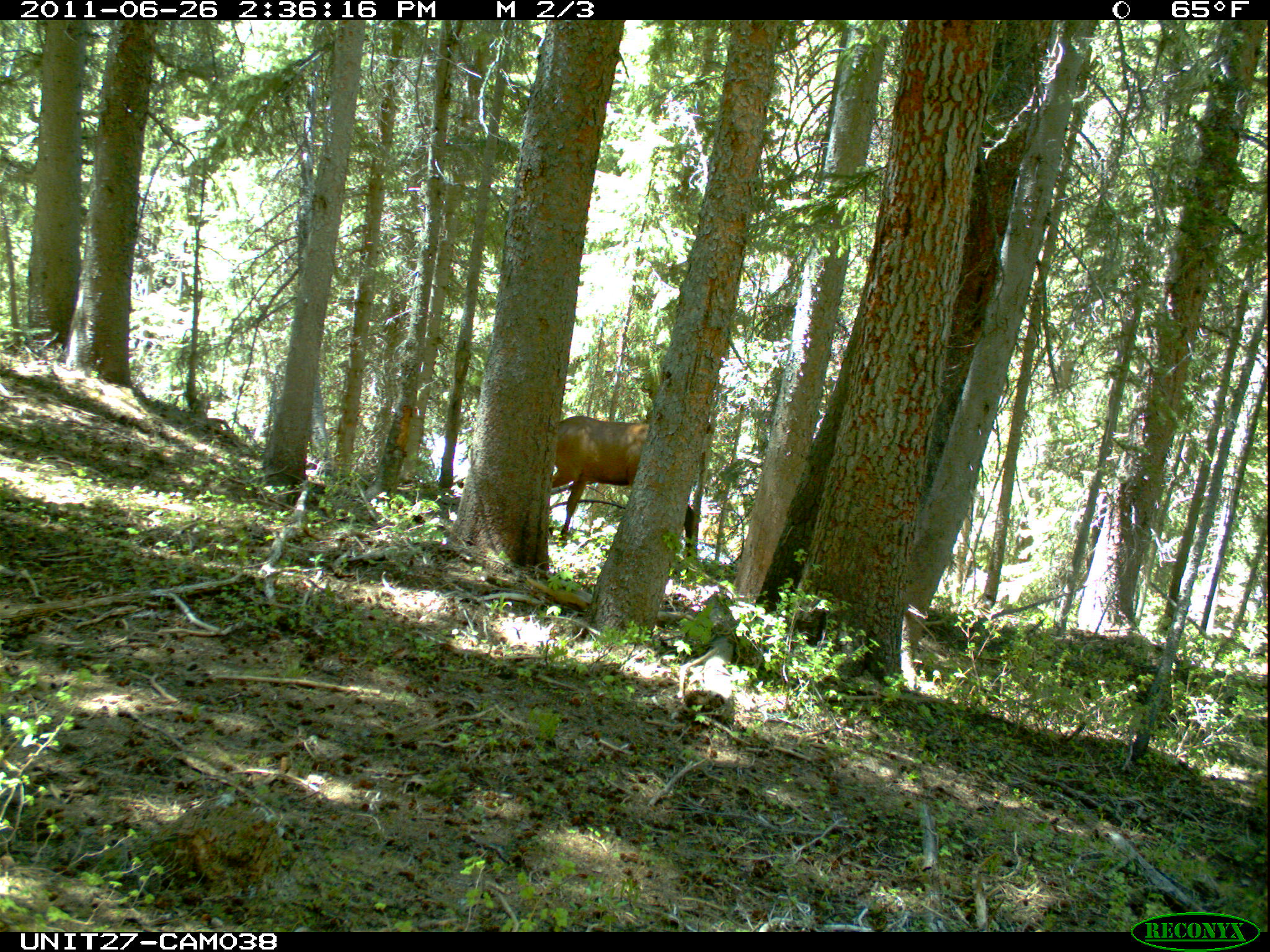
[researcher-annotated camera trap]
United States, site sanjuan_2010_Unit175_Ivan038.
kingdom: Animalia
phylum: Chordata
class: Mammalia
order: Artiodactyla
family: Cervidae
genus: Cervus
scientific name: Cervus elaphus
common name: red deer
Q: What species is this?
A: Cervus elaphus (red deer).